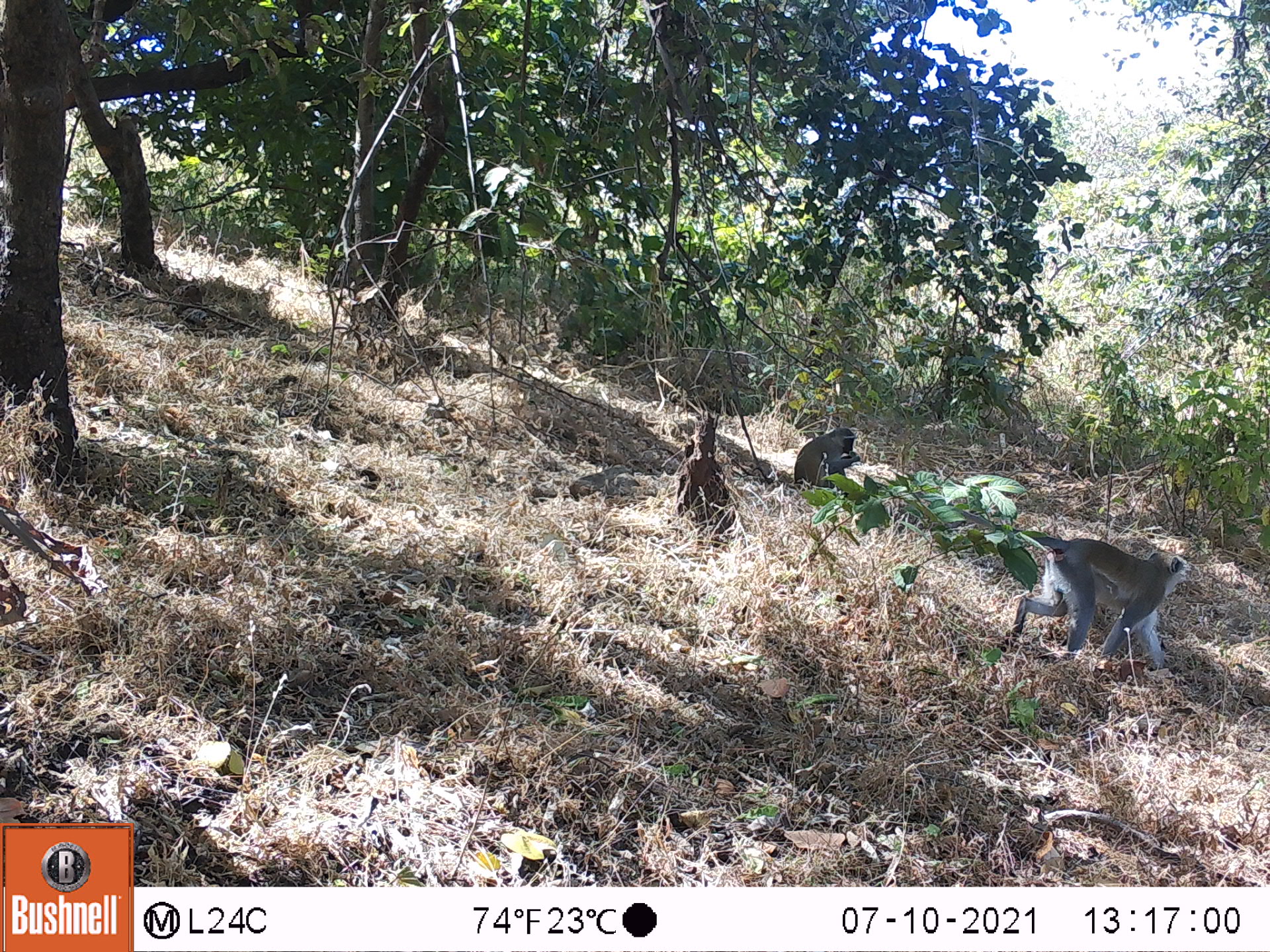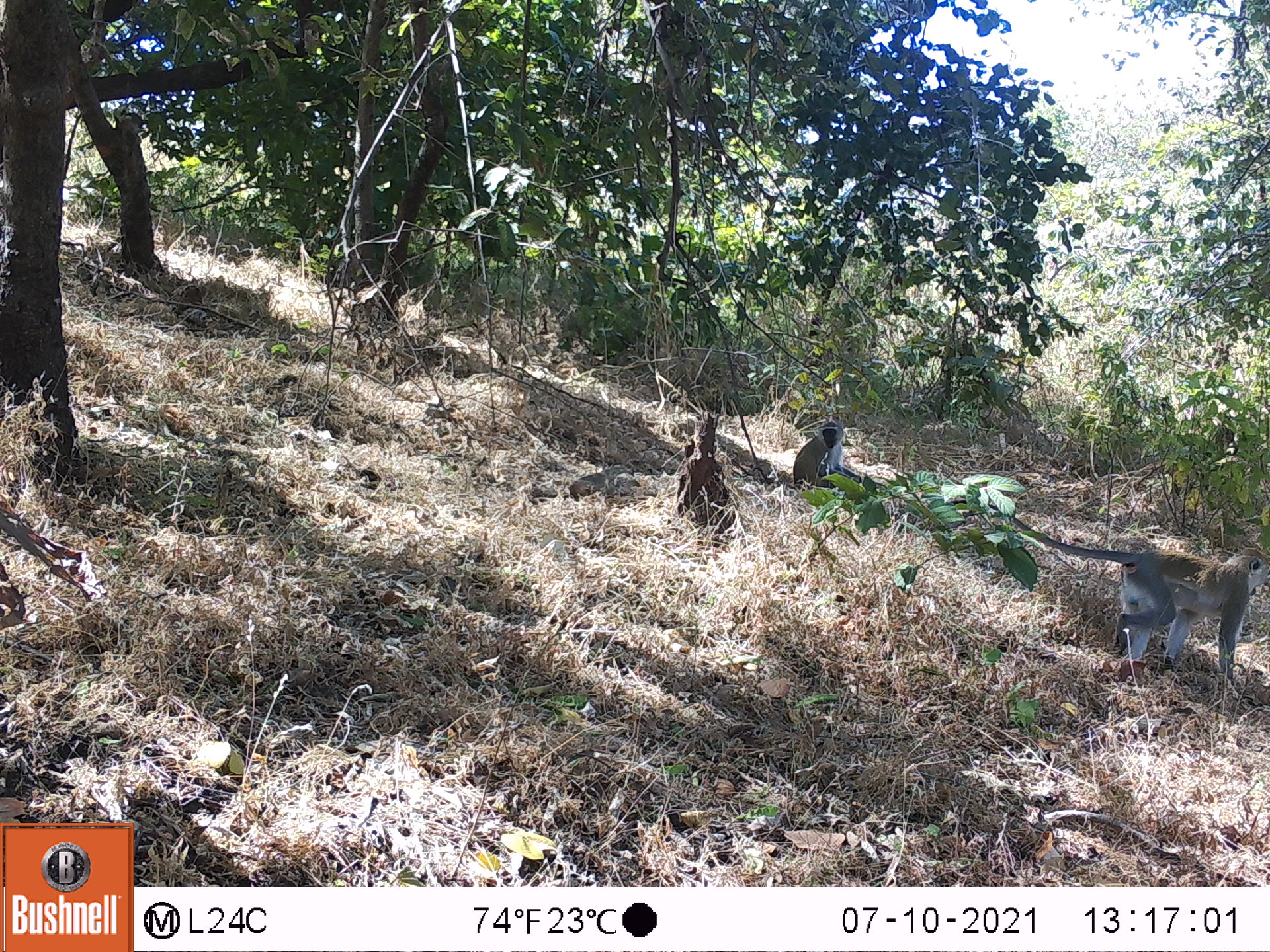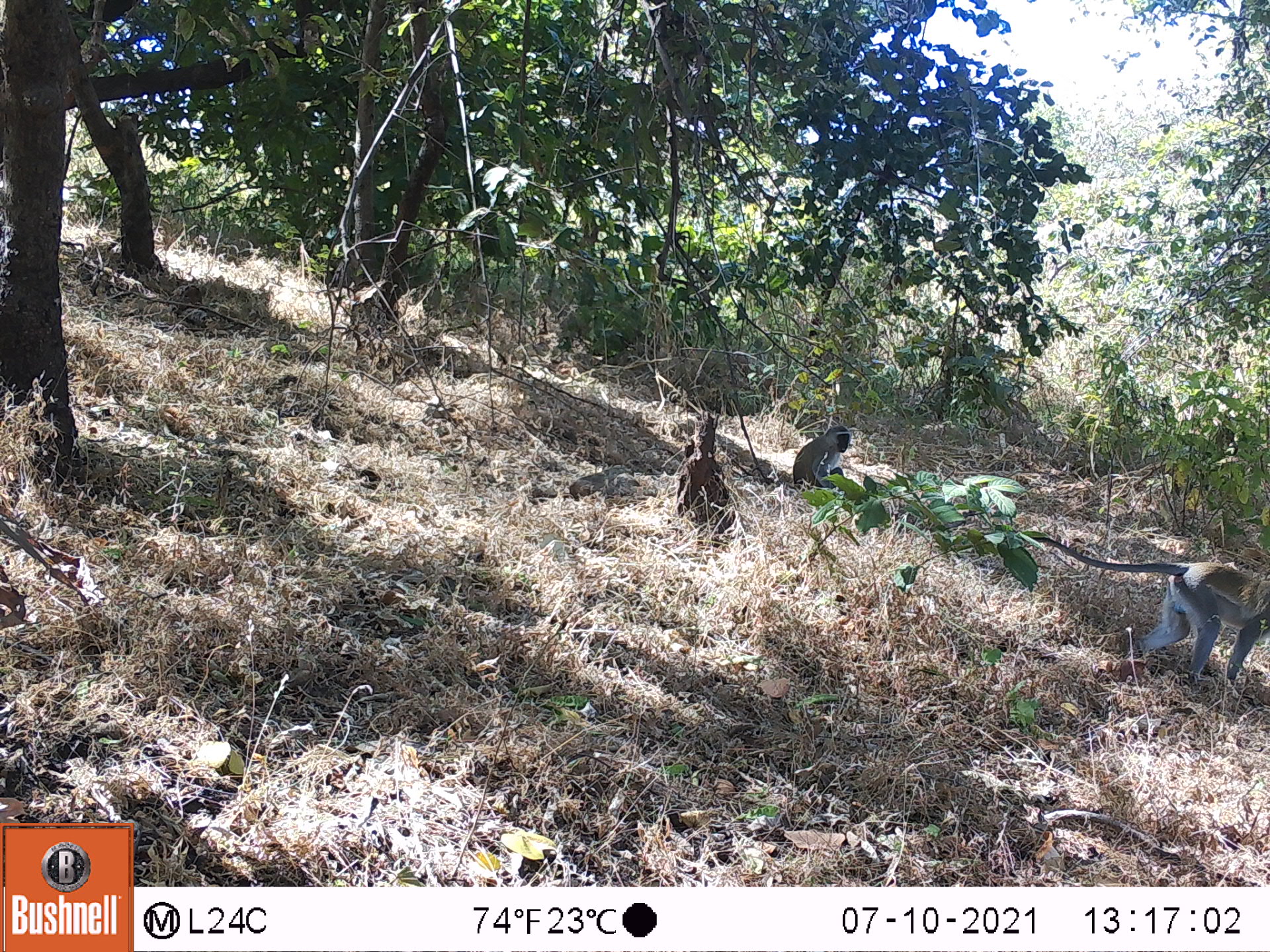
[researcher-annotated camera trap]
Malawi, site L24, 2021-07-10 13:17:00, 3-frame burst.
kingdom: Animalia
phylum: Chordata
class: Mammalia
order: Primates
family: Cercopithecidae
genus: Chlorocebus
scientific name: Chlorocebus pygerythrus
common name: vervet monkey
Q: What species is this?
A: Vervet monkey (Chlorocebus pygerythrus).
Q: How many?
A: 2.